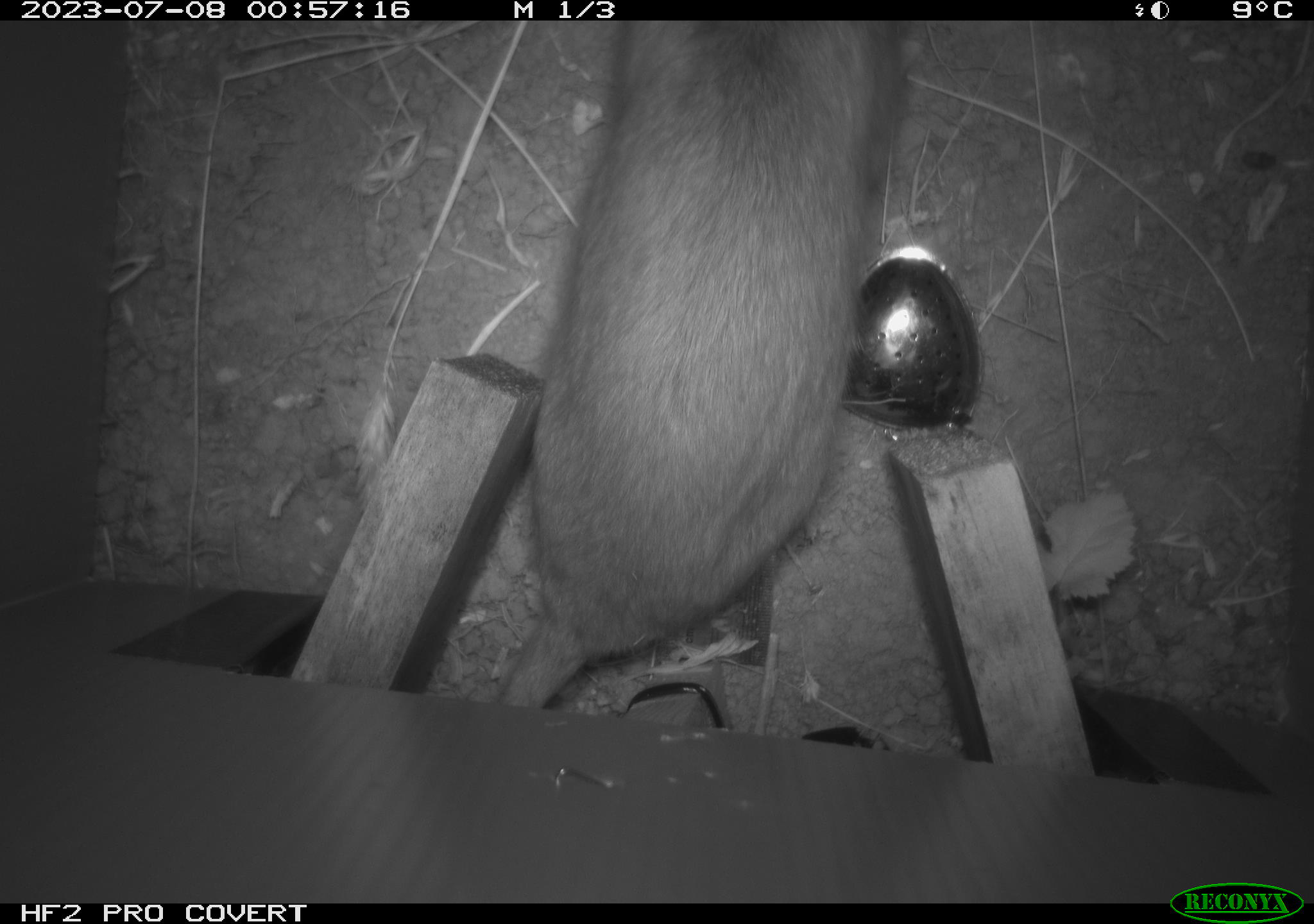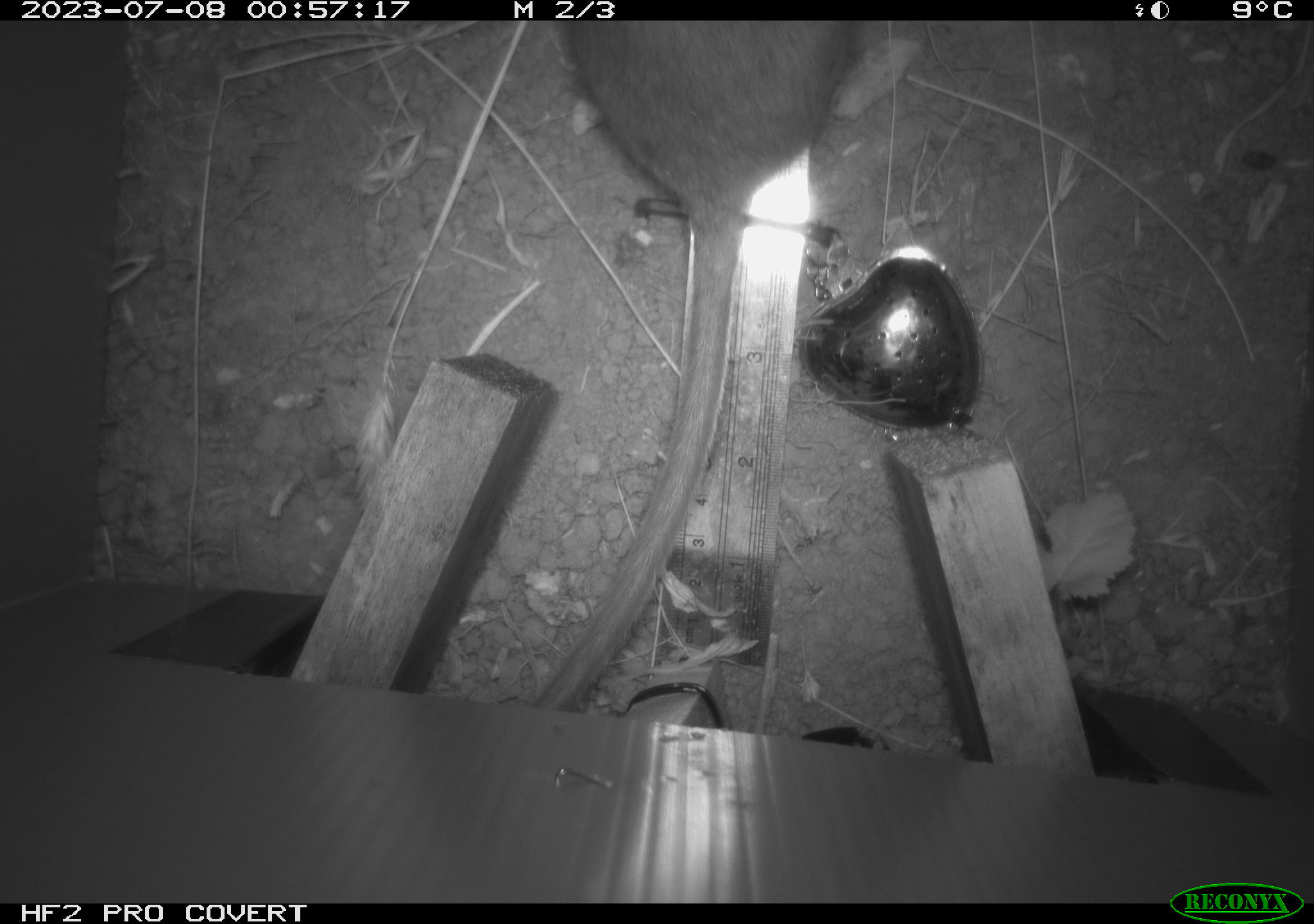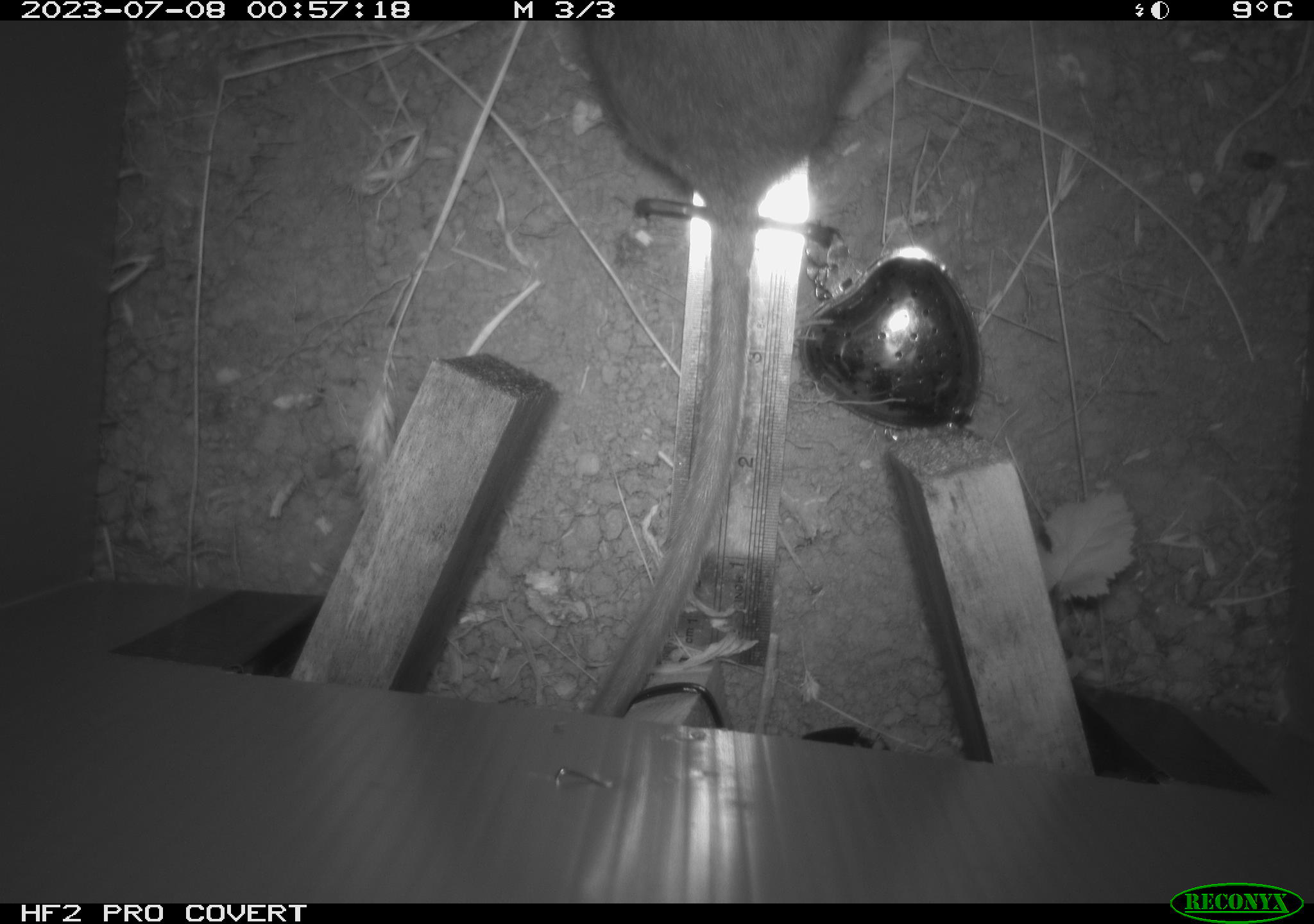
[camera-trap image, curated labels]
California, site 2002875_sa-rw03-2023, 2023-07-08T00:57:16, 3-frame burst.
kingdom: Animalia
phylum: Chordata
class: Mammalia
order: Rodentia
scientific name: Rodentia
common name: mouse species